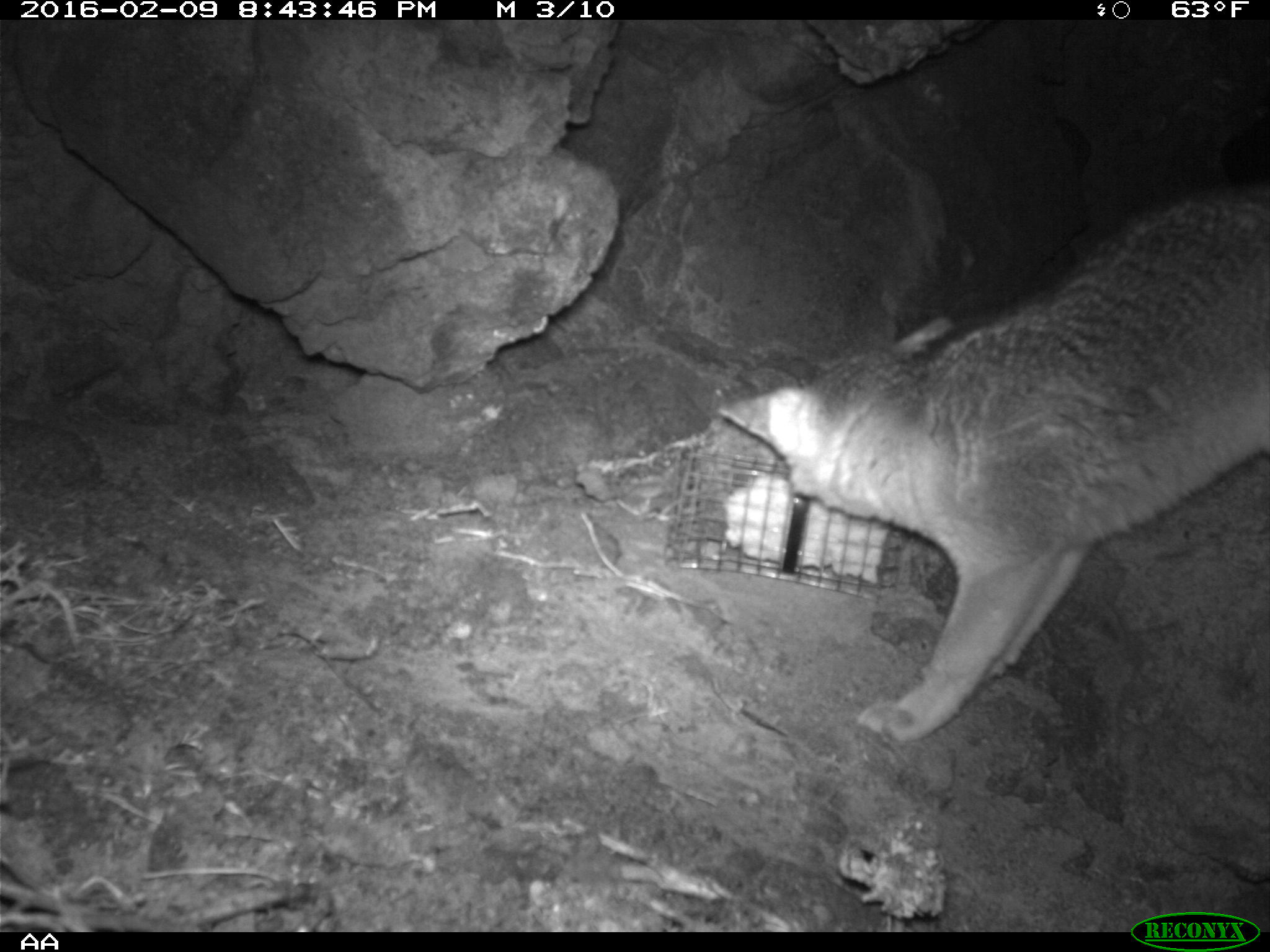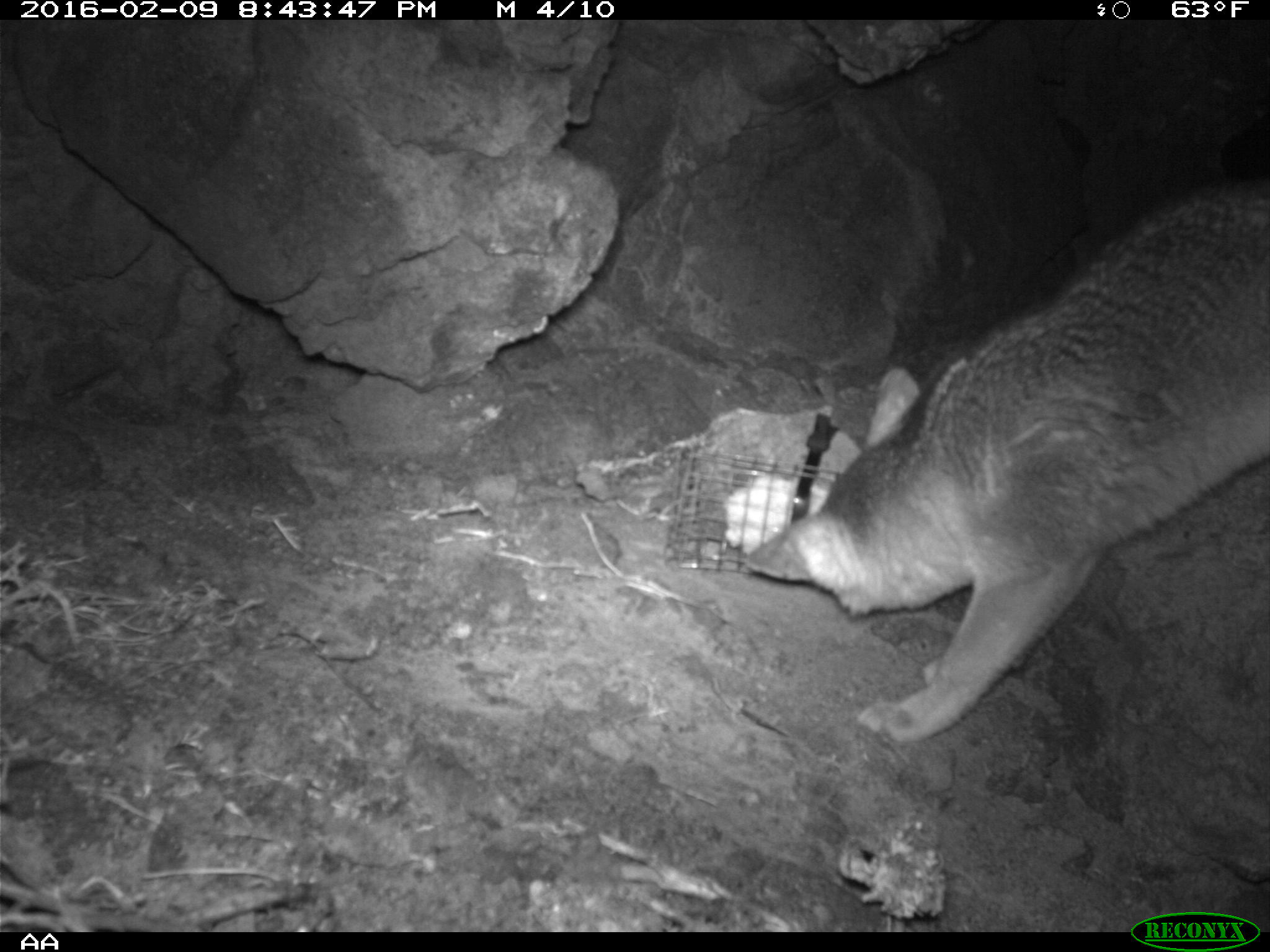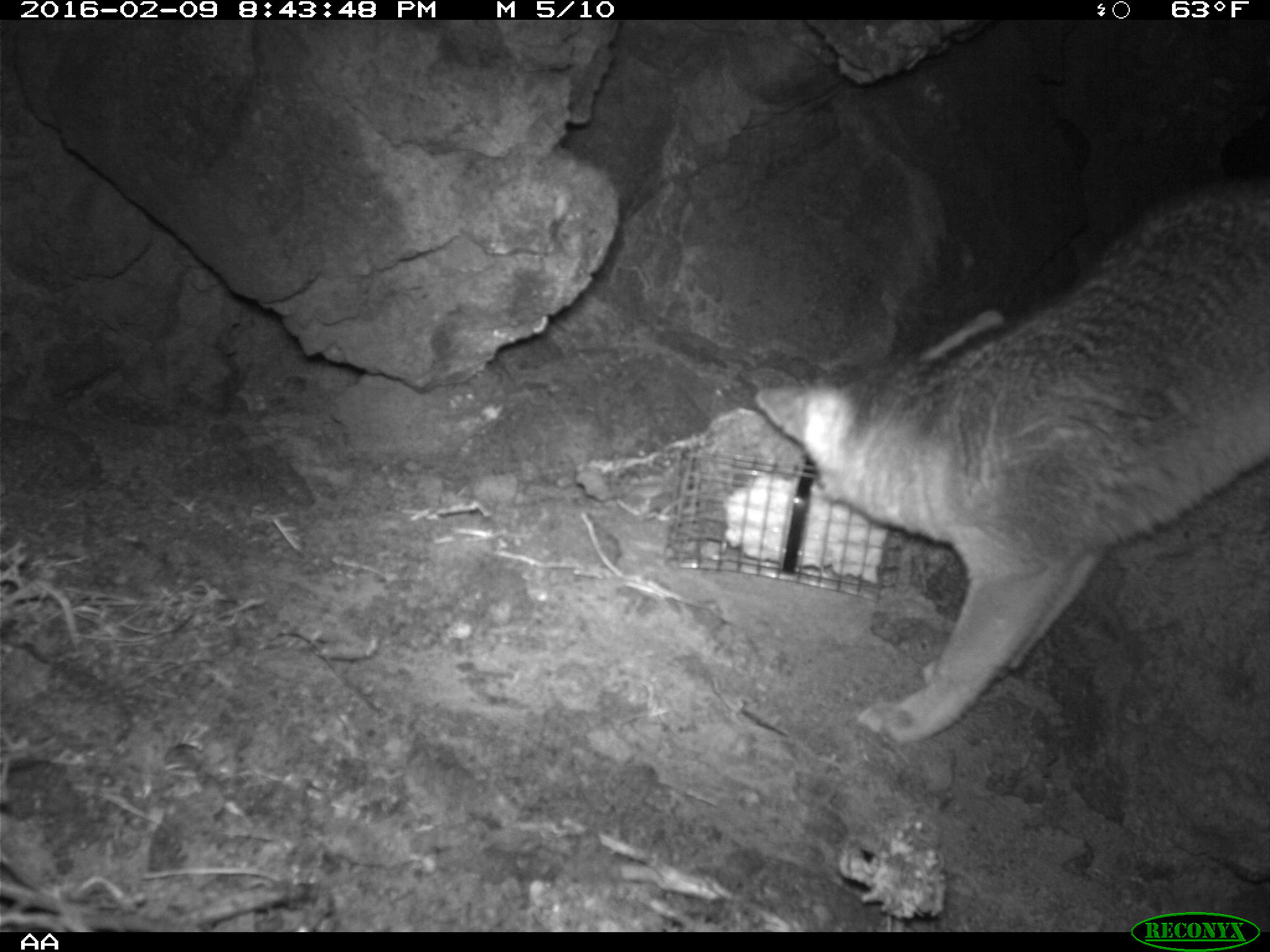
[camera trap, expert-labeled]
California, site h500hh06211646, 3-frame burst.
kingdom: Animalia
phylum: Chordata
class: Mammalia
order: Carnivora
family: Canidae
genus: Urocyon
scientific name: Urocyon littoralis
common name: island fox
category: fox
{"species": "fox (island fox) (Urocyon littoralis)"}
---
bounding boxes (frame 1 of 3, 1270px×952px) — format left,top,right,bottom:
fox: 716,184,1269,740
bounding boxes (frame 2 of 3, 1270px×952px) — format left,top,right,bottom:
fox: 744,177,1269,743